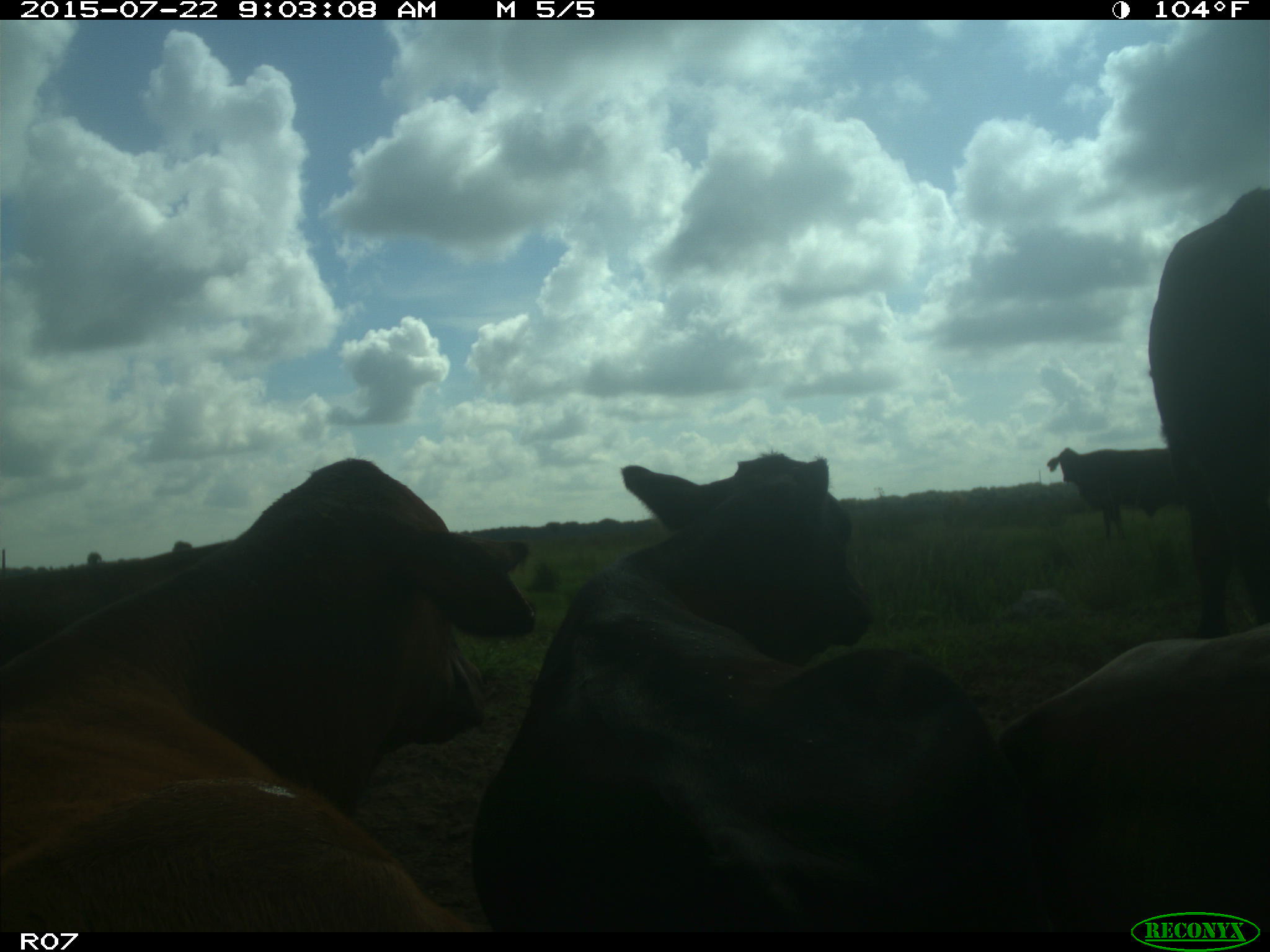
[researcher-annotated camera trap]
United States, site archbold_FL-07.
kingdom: Animalia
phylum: Chordata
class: Mammalia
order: Artiodactyla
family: Bovidae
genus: Bos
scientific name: Bos taurus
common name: domestic cow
Bos taurus (domestic cow).